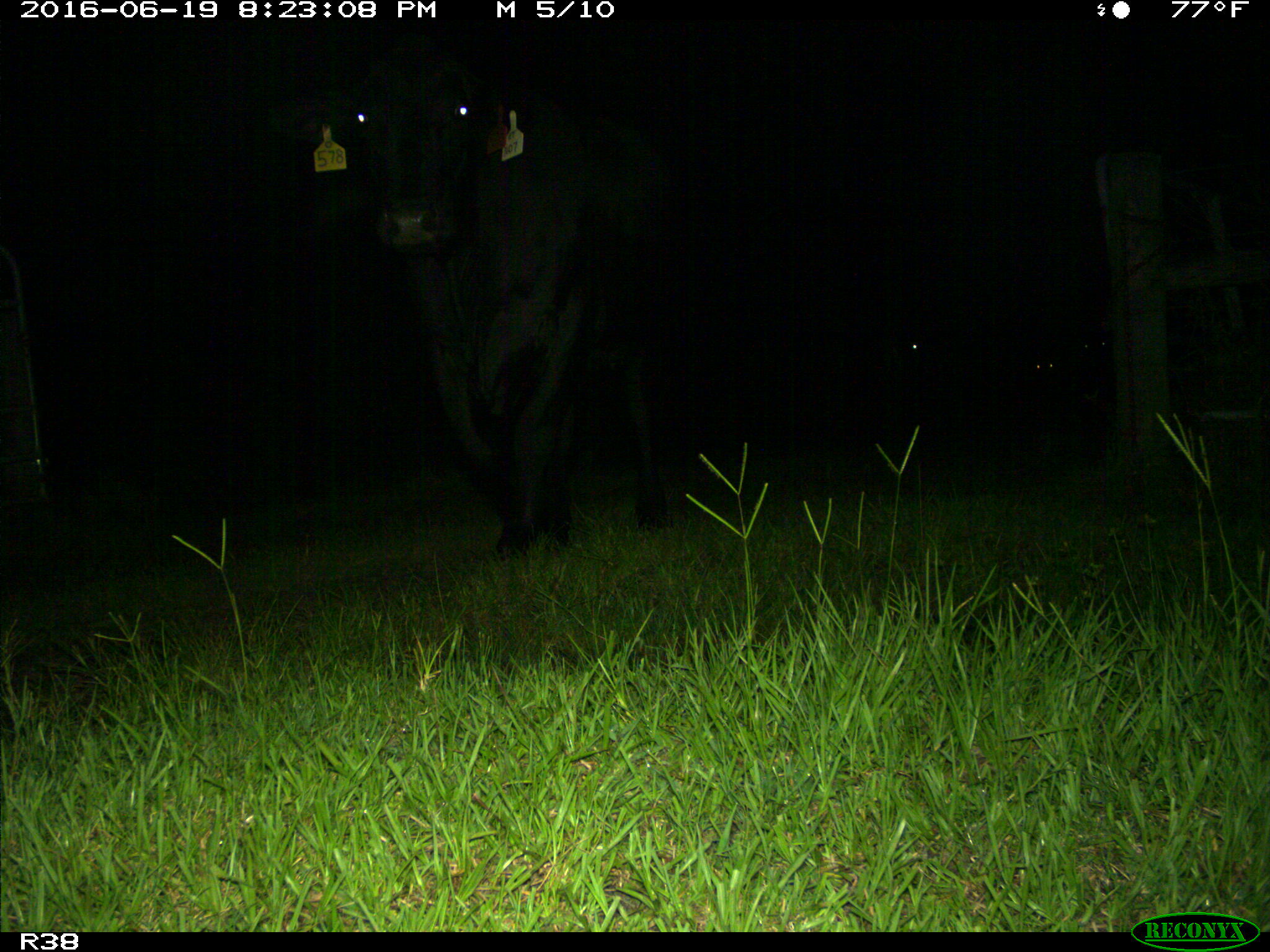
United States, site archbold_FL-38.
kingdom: Animalia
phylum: Chordata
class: Mammalia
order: Artiodactyla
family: Bovidae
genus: Bos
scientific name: Bos taurus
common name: domestic cow